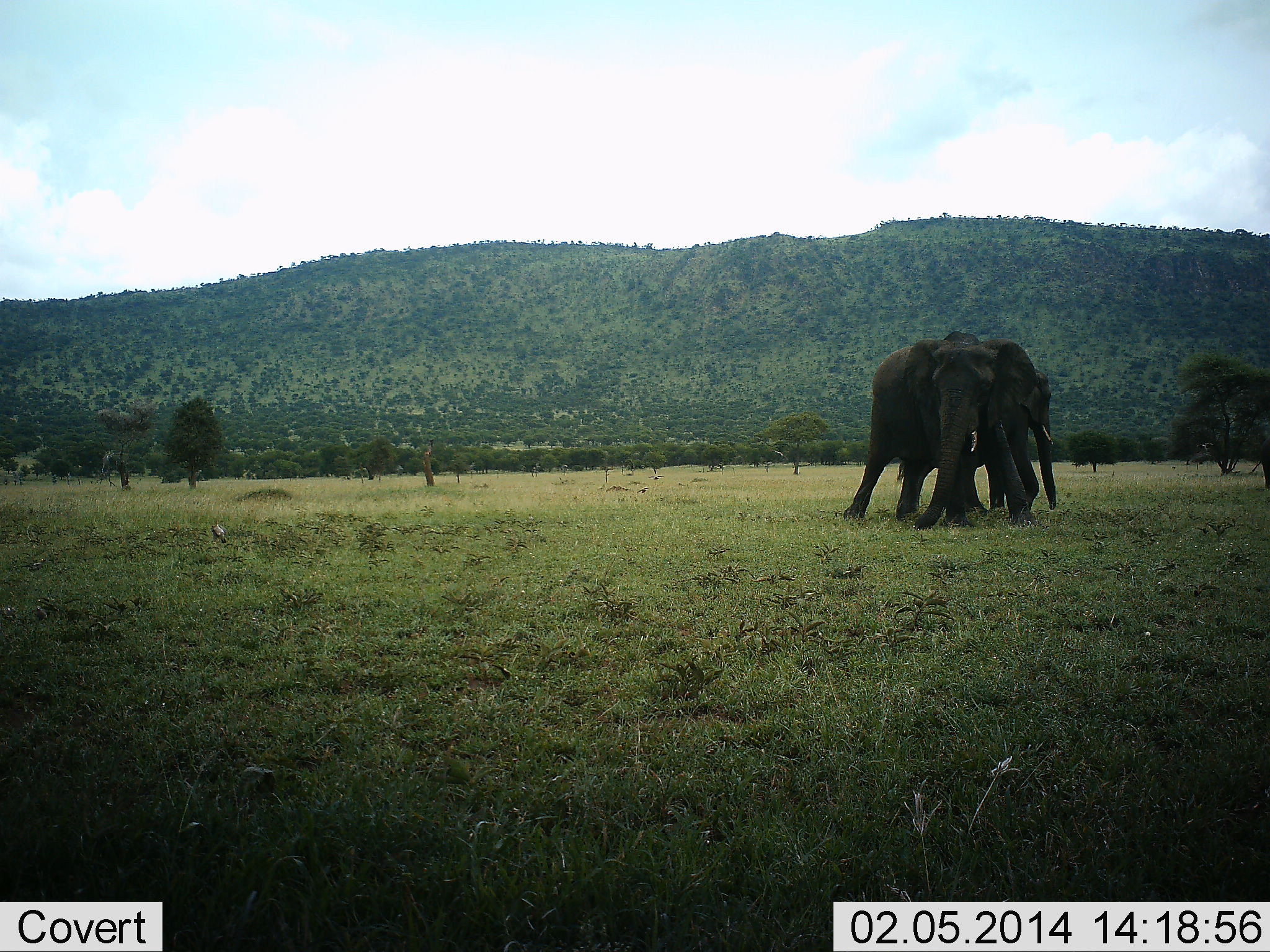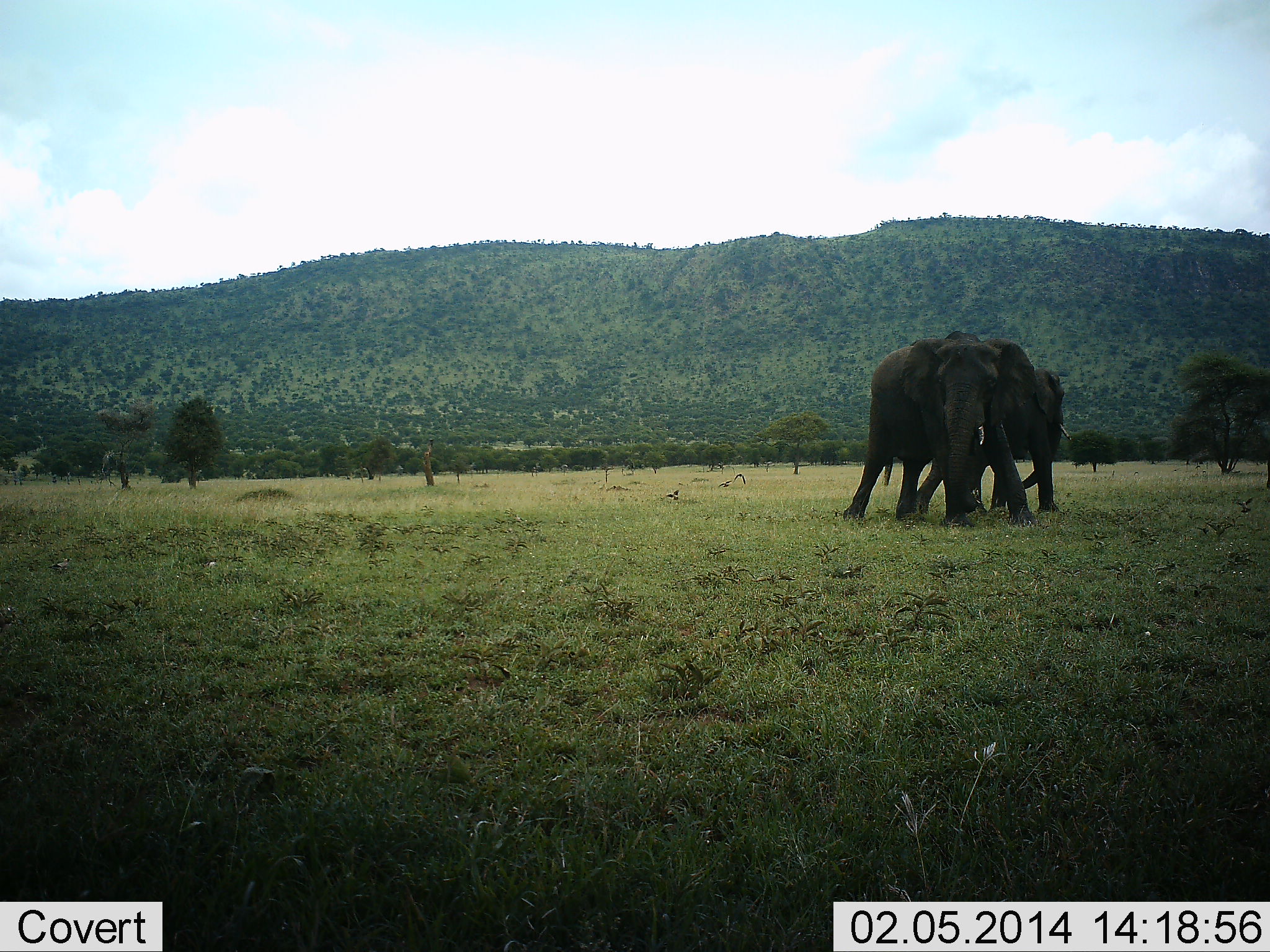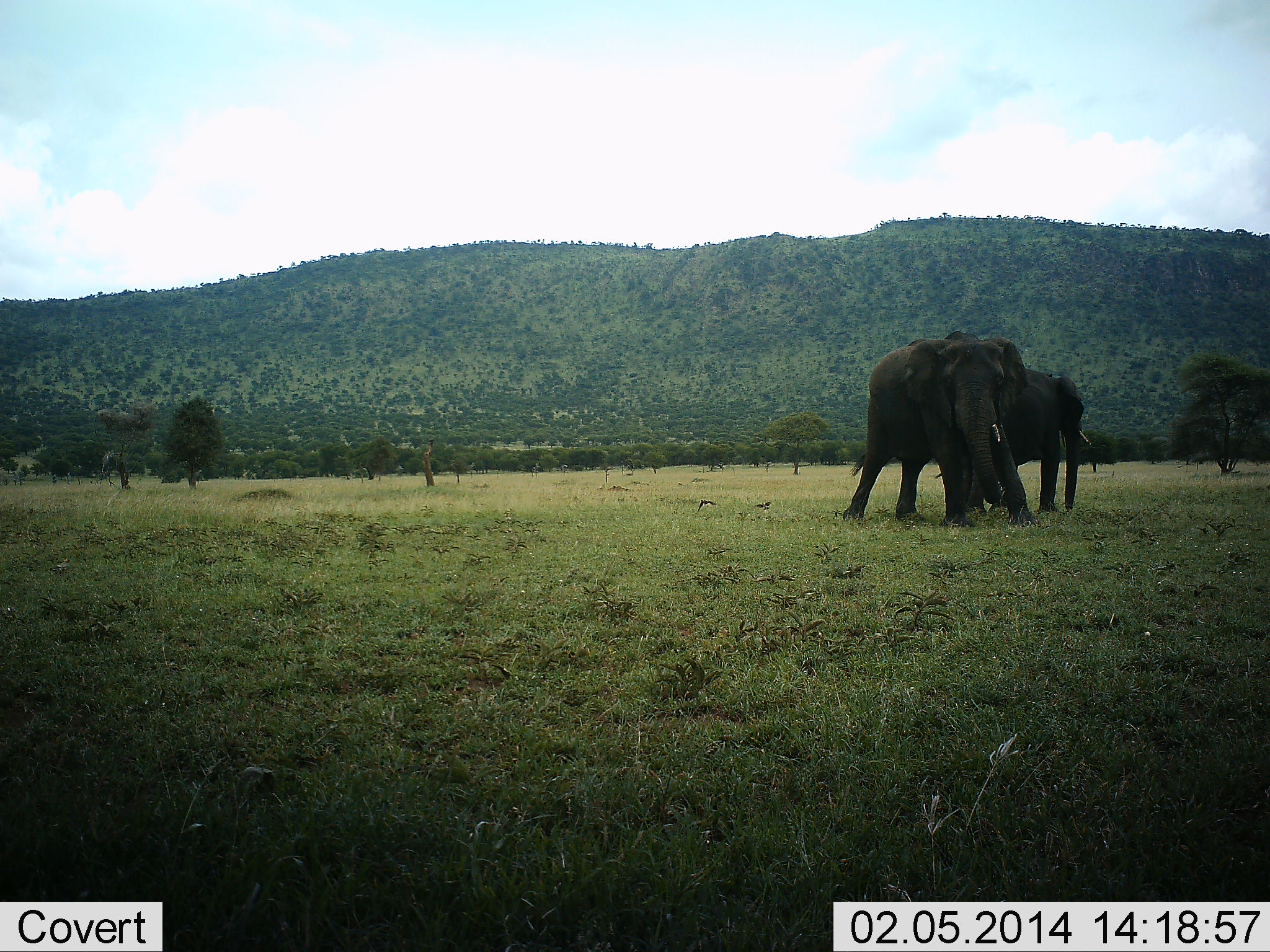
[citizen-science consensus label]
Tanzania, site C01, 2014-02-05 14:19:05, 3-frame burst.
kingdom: Animalia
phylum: Chordata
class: Mammalia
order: Proboscidea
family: Elephantidae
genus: Loxodonta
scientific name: Loxodonta africana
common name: african bush elephant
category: elephant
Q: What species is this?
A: Elephant (african bush elephant) (Loxodonta africana).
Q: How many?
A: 2.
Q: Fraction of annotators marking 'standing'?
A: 50%.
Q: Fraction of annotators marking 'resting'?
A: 0%.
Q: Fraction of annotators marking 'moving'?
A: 42%.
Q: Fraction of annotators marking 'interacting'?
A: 25%.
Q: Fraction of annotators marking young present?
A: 8%.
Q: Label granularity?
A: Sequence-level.